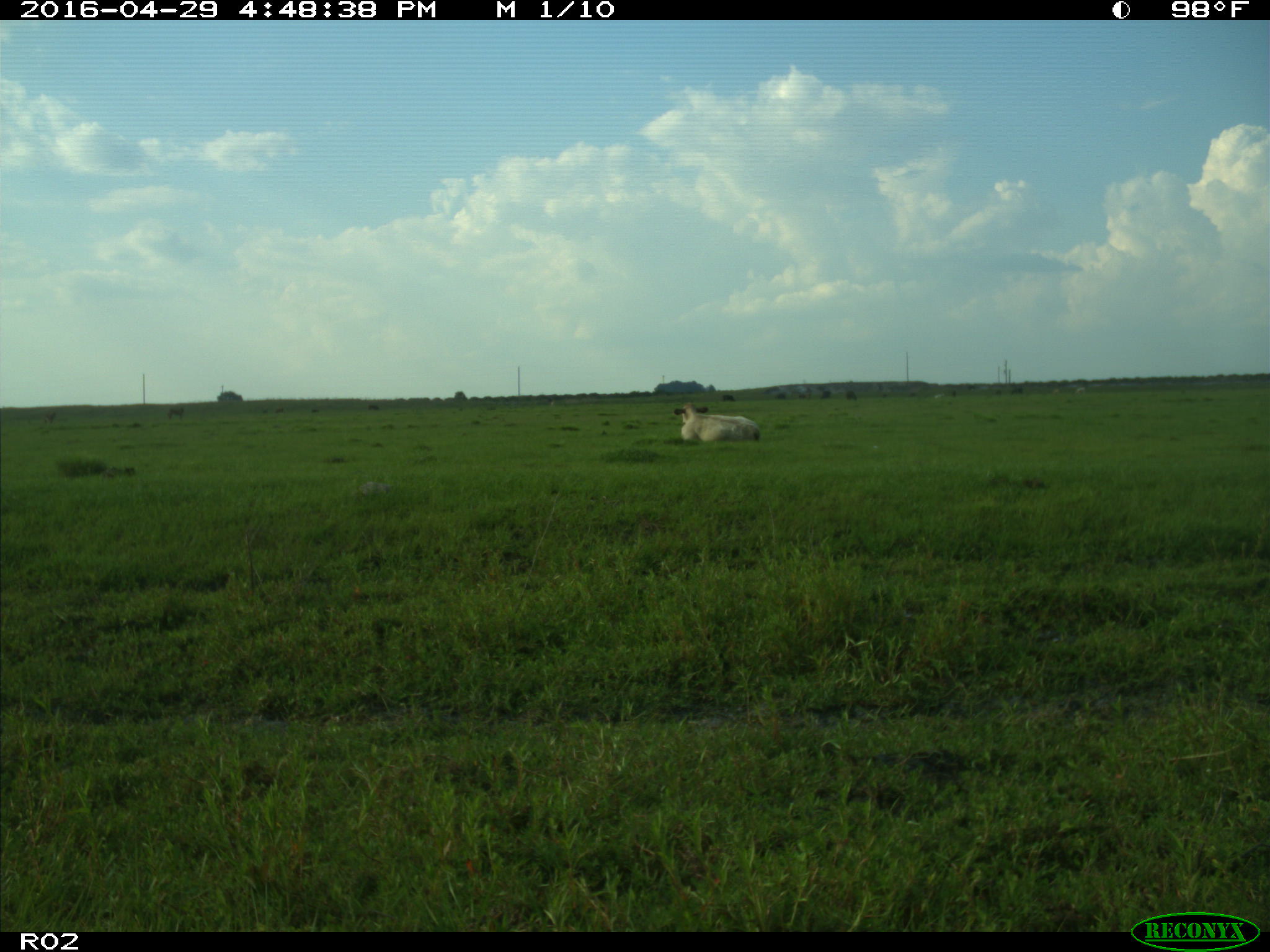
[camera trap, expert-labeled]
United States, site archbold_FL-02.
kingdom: Animalia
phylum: Chordata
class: Mammalia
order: Artiodactyla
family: Bovidae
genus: Bos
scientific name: Bos taurus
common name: domestic cow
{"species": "Bos taurus (domestic cow)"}